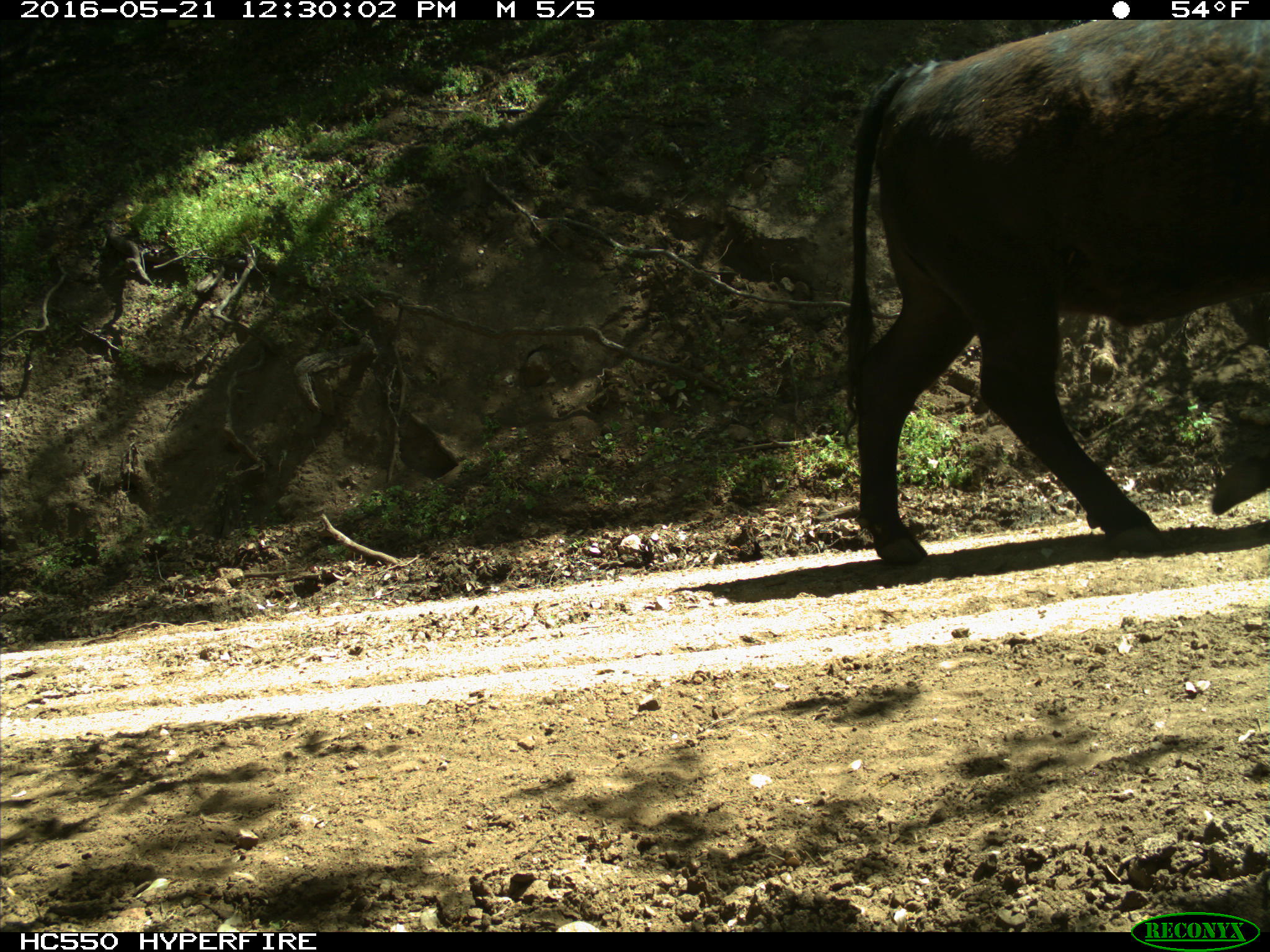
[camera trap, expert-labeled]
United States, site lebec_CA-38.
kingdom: Animalia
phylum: Chordata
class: Mammalia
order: Artiodactyla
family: Bovidae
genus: Bos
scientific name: Bos taurus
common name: domestic cow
Bos taurus (domestic cow).